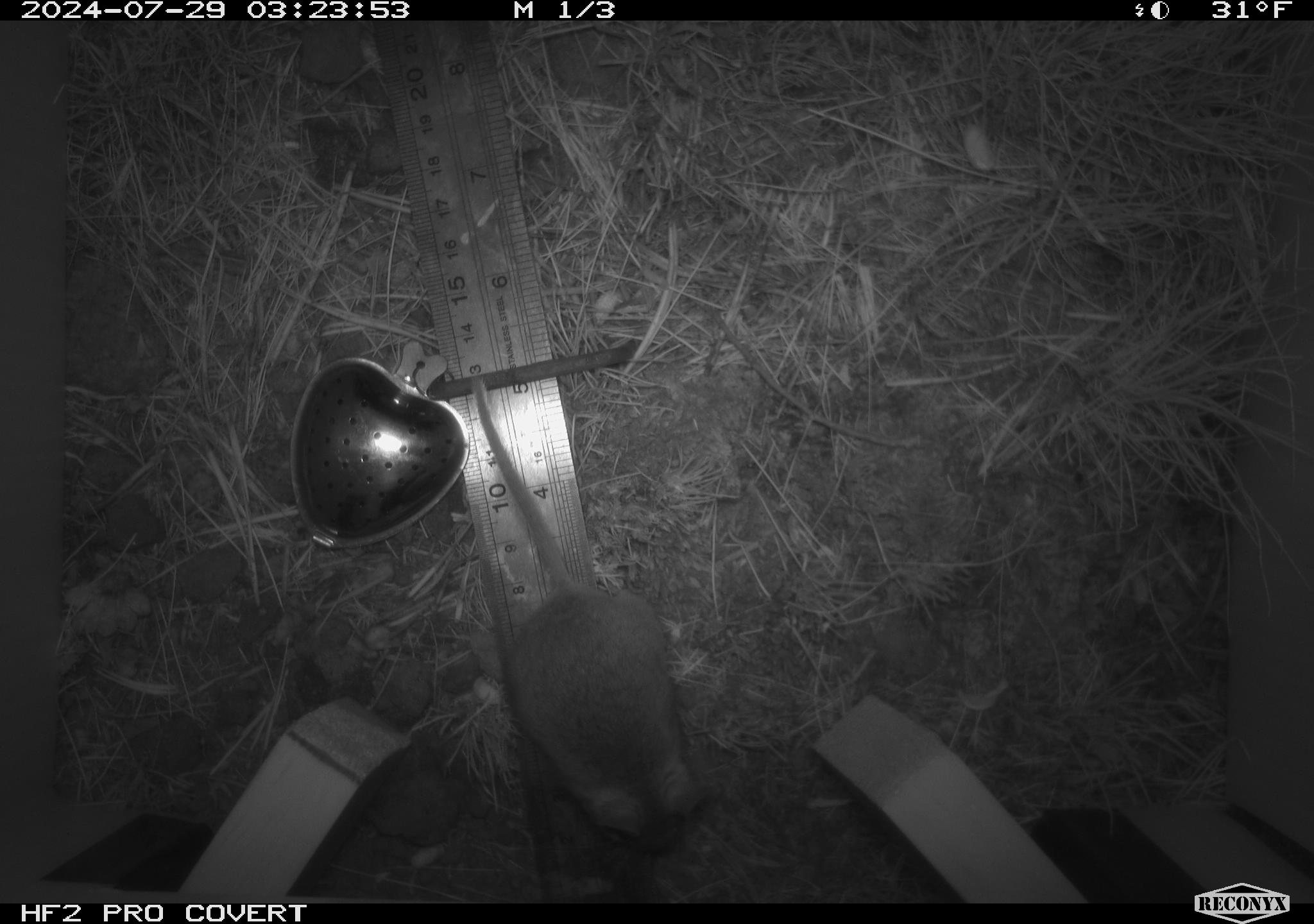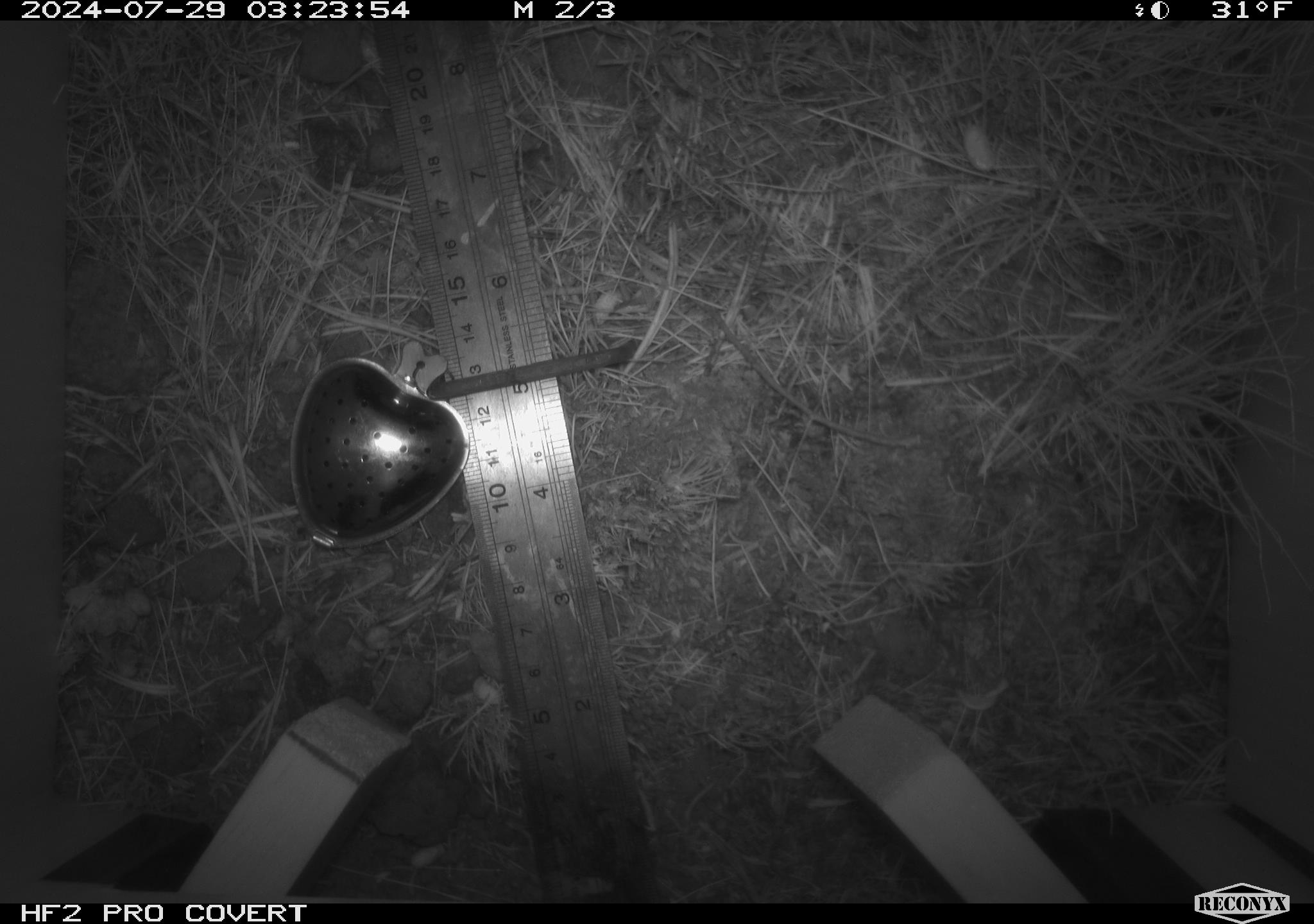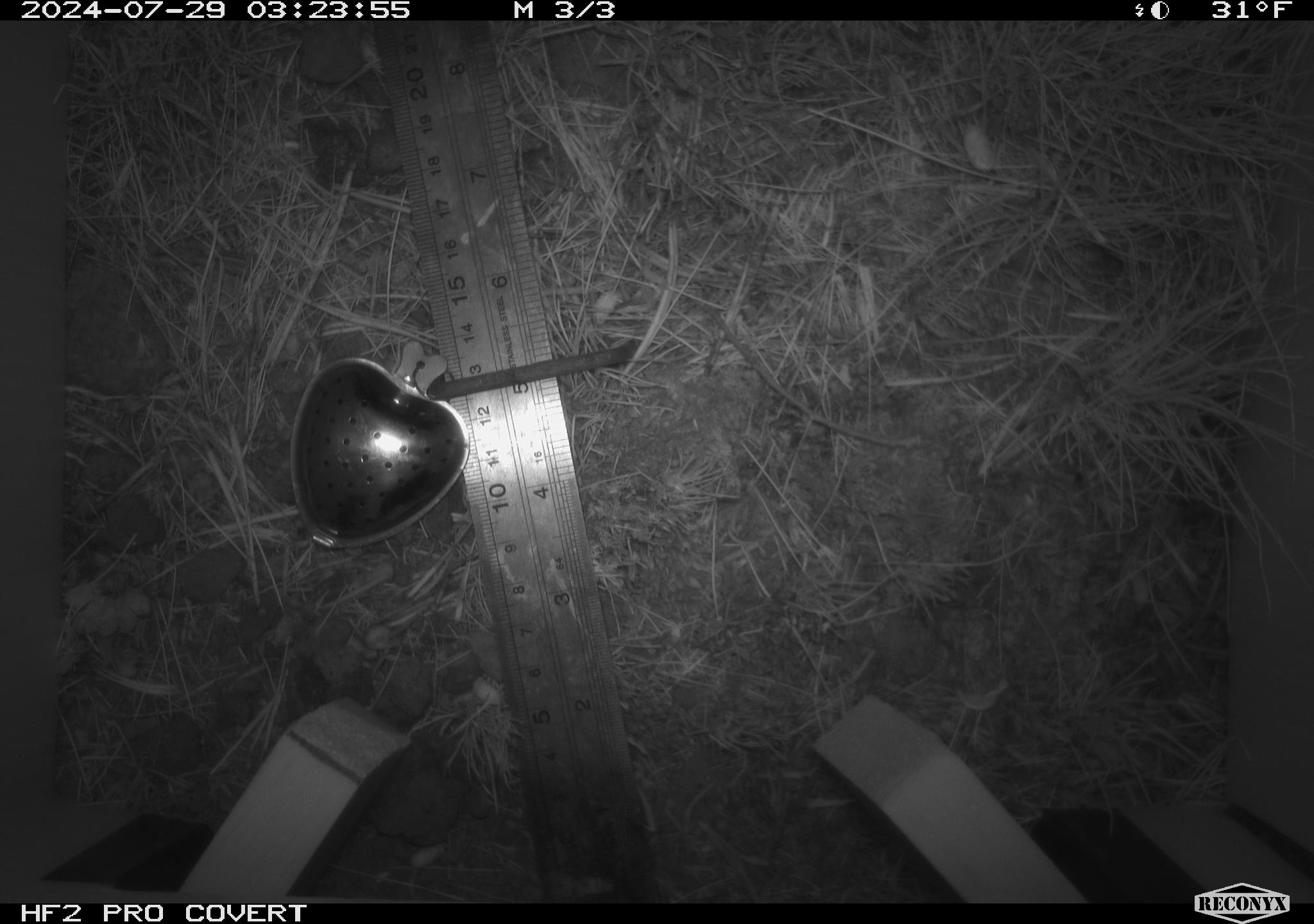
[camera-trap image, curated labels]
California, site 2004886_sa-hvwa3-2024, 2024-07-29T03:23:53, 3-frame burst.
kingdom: Animalia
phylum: Chordata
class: Mammalia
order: Rodentia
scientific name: Rodentia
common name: mouse species